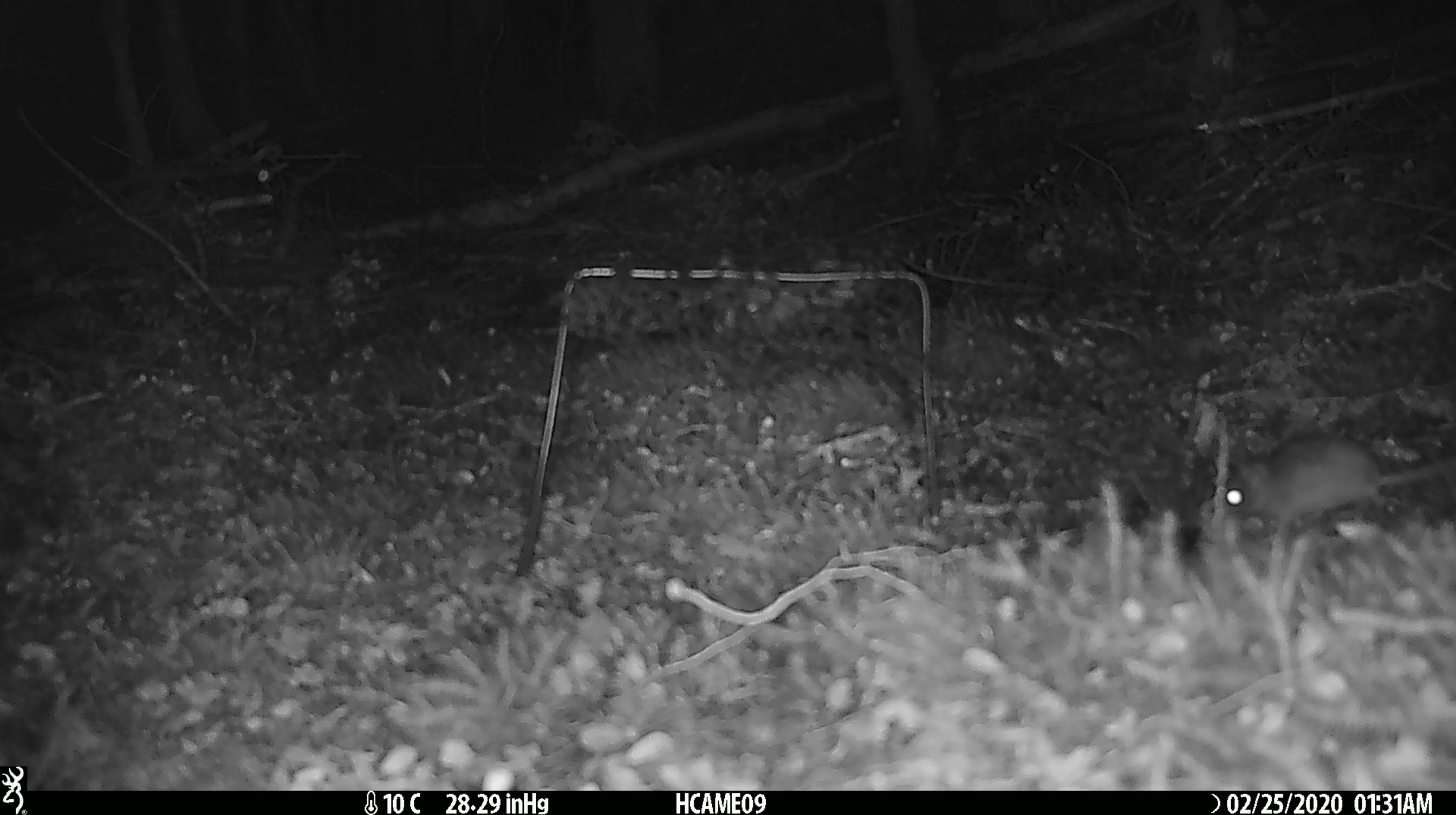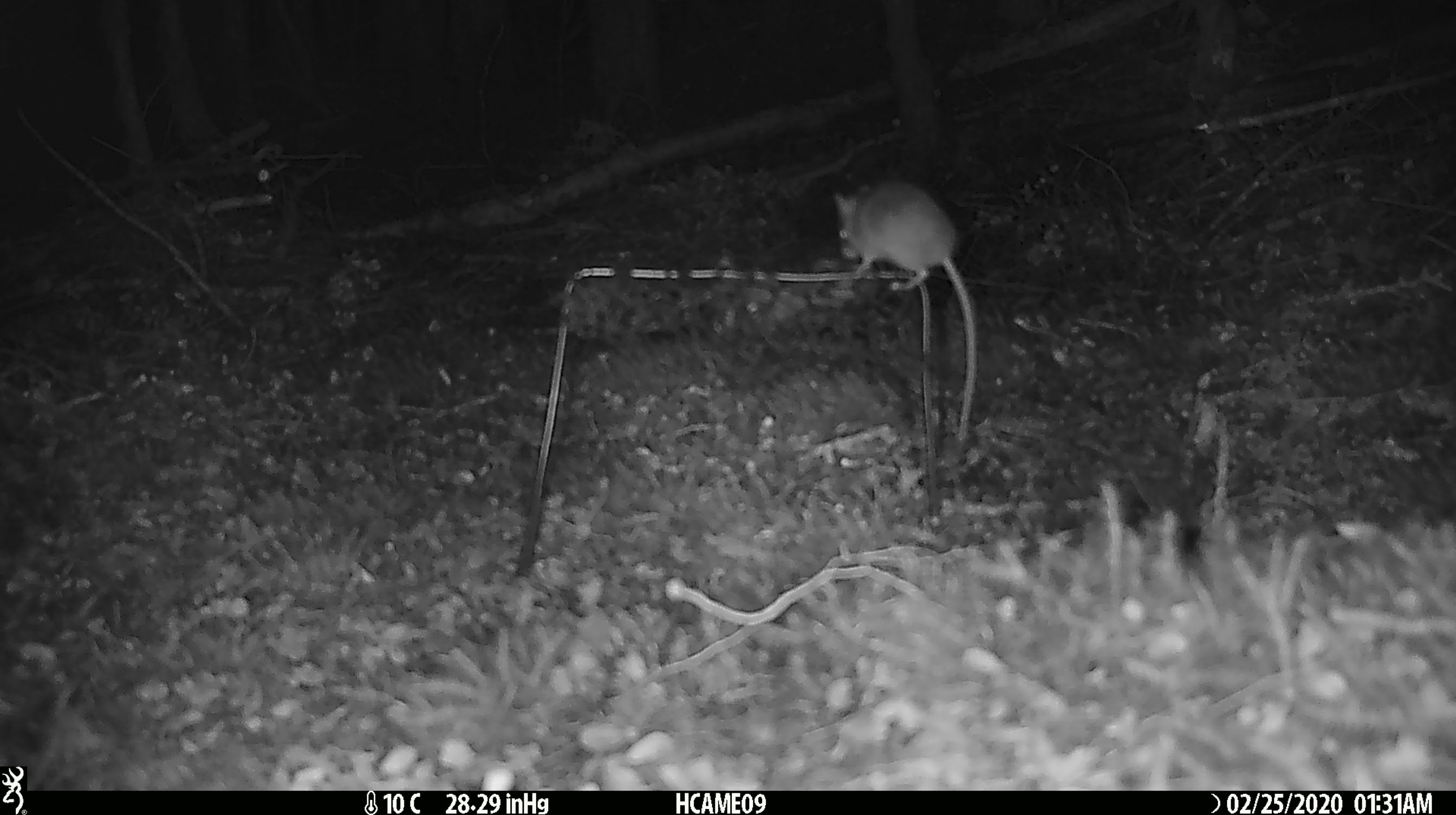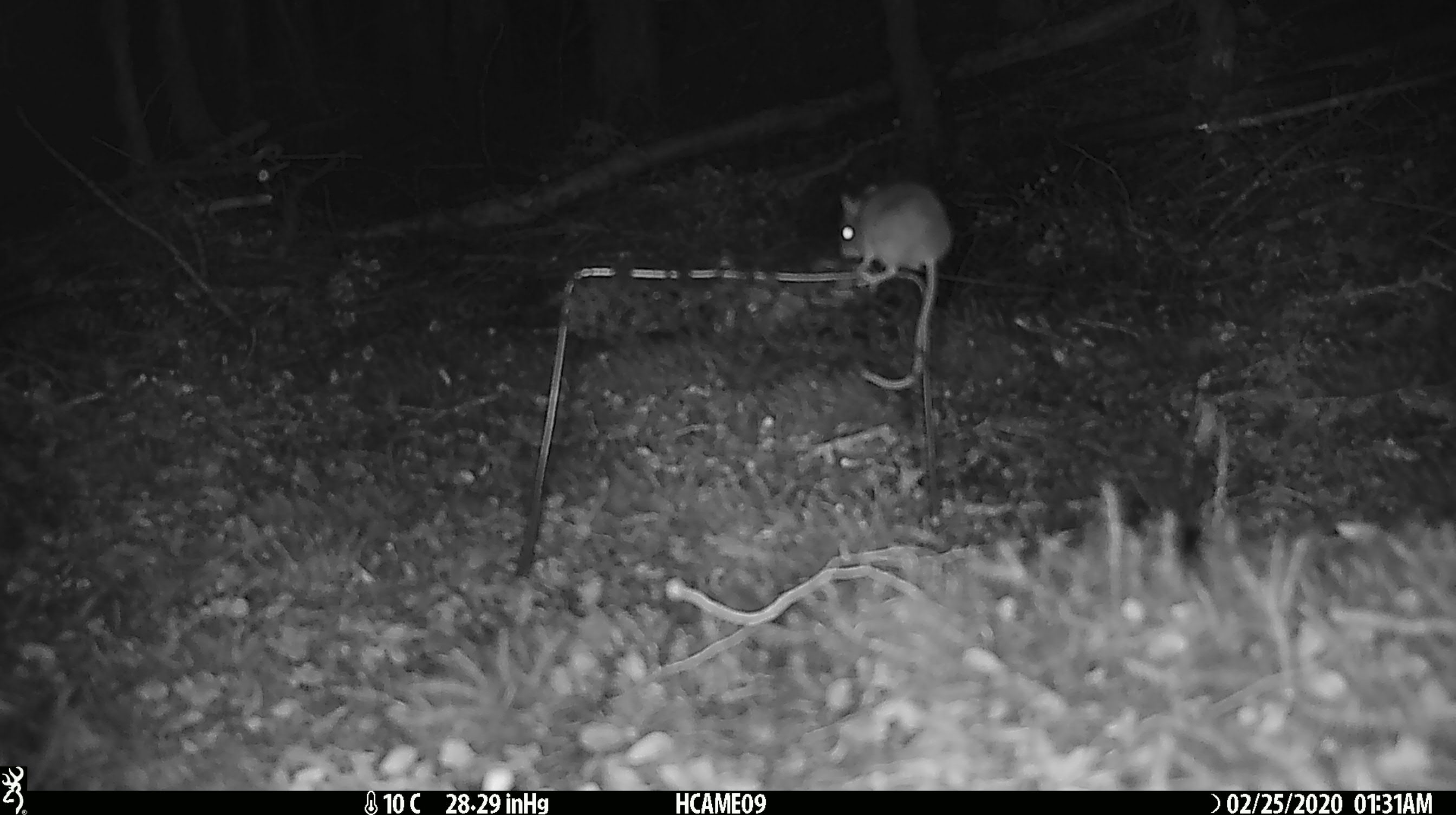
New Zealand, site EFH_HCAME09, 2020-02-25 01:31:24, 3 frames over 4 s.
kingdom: Animalia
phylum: Chordata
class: Mammalia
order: Rodentia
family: Muridae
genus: Mus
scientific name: Mus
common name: mouse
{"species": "mouse (Mus)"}